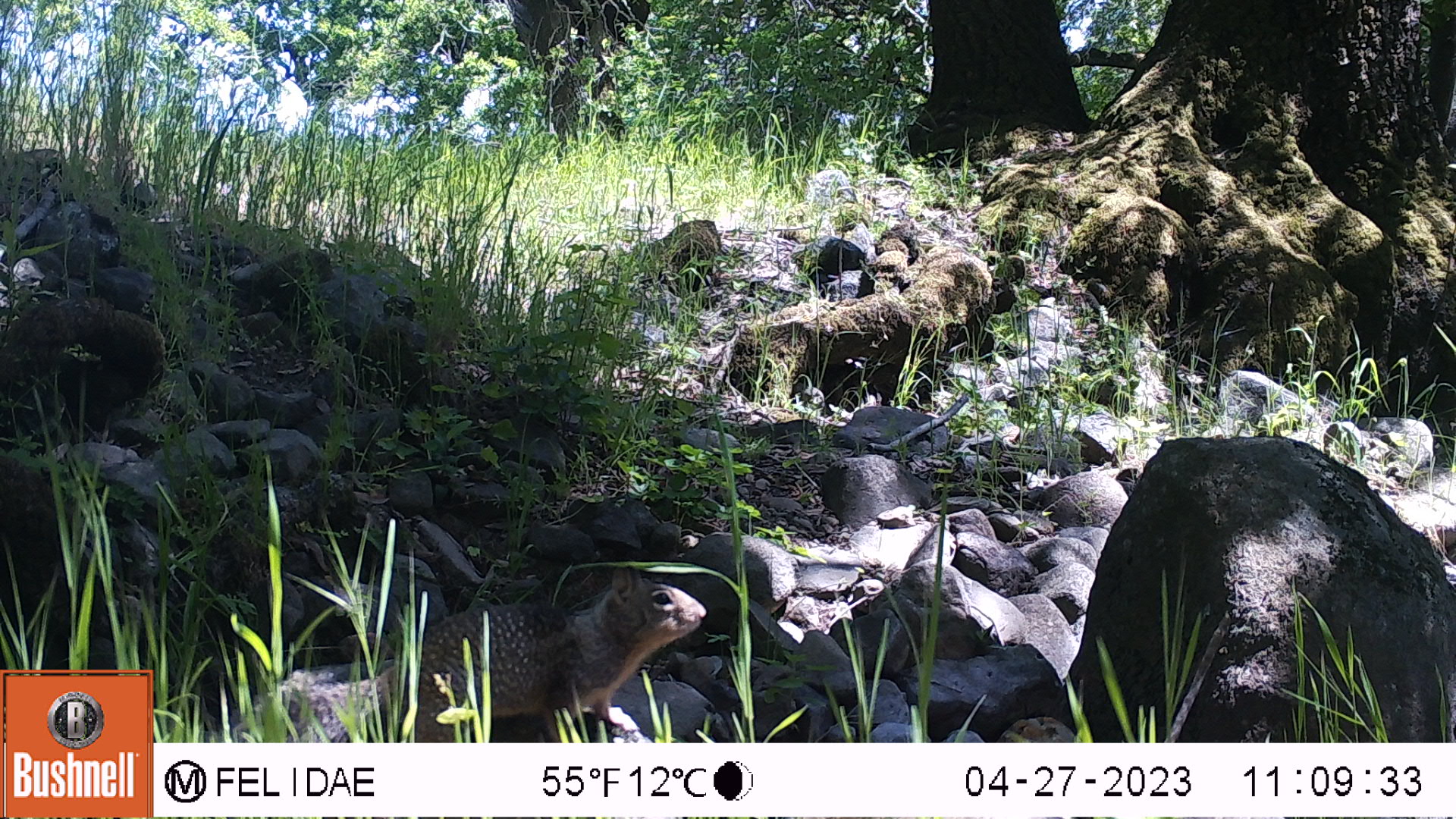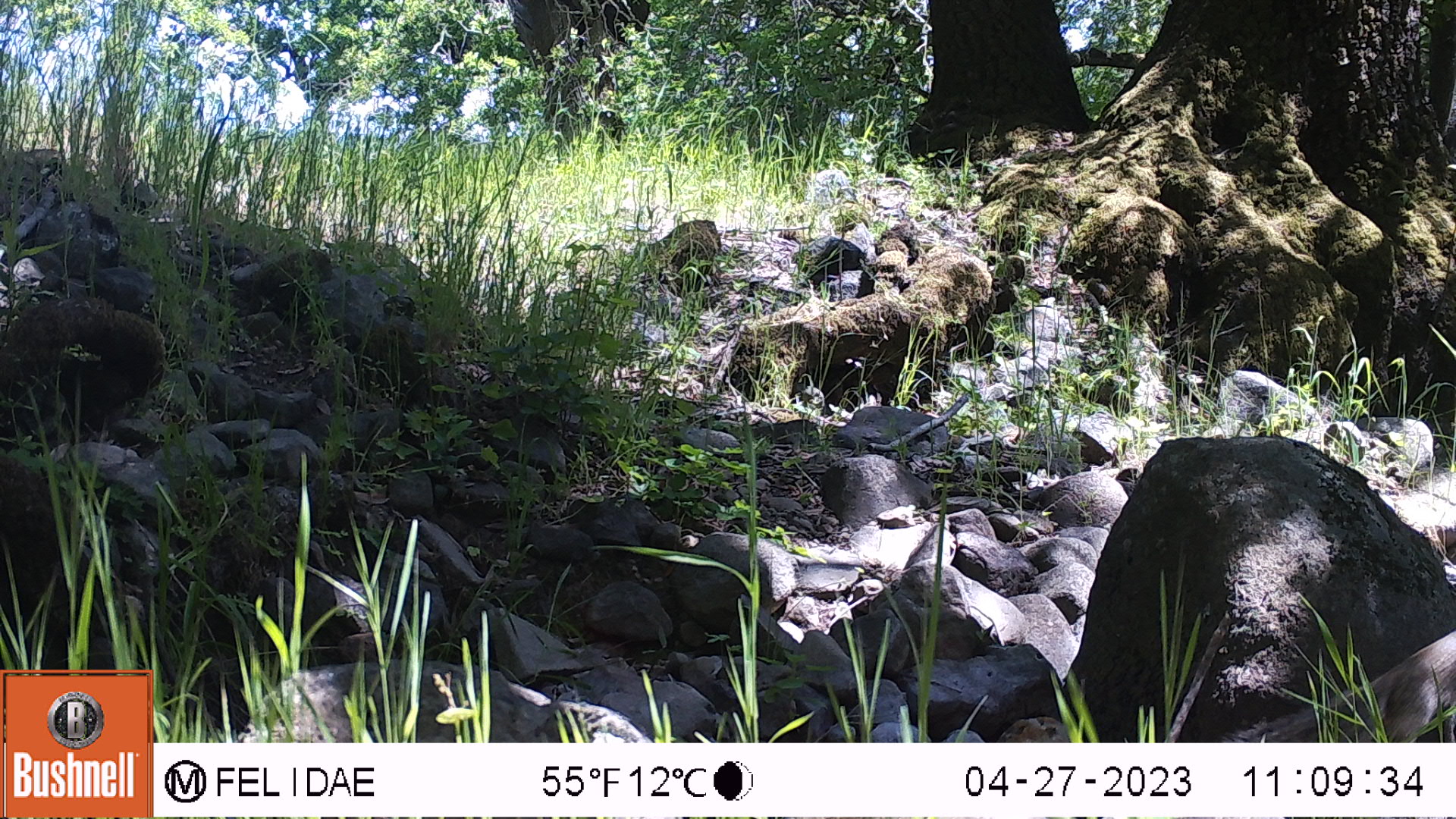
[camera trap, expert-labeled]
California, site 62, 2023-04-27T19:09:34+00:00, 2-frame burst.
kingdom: Animalia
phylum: Chordata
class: Mammalia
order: Rodentia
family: Sciuridae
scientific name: Sciuridae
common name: squirrel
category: unknown squirrel